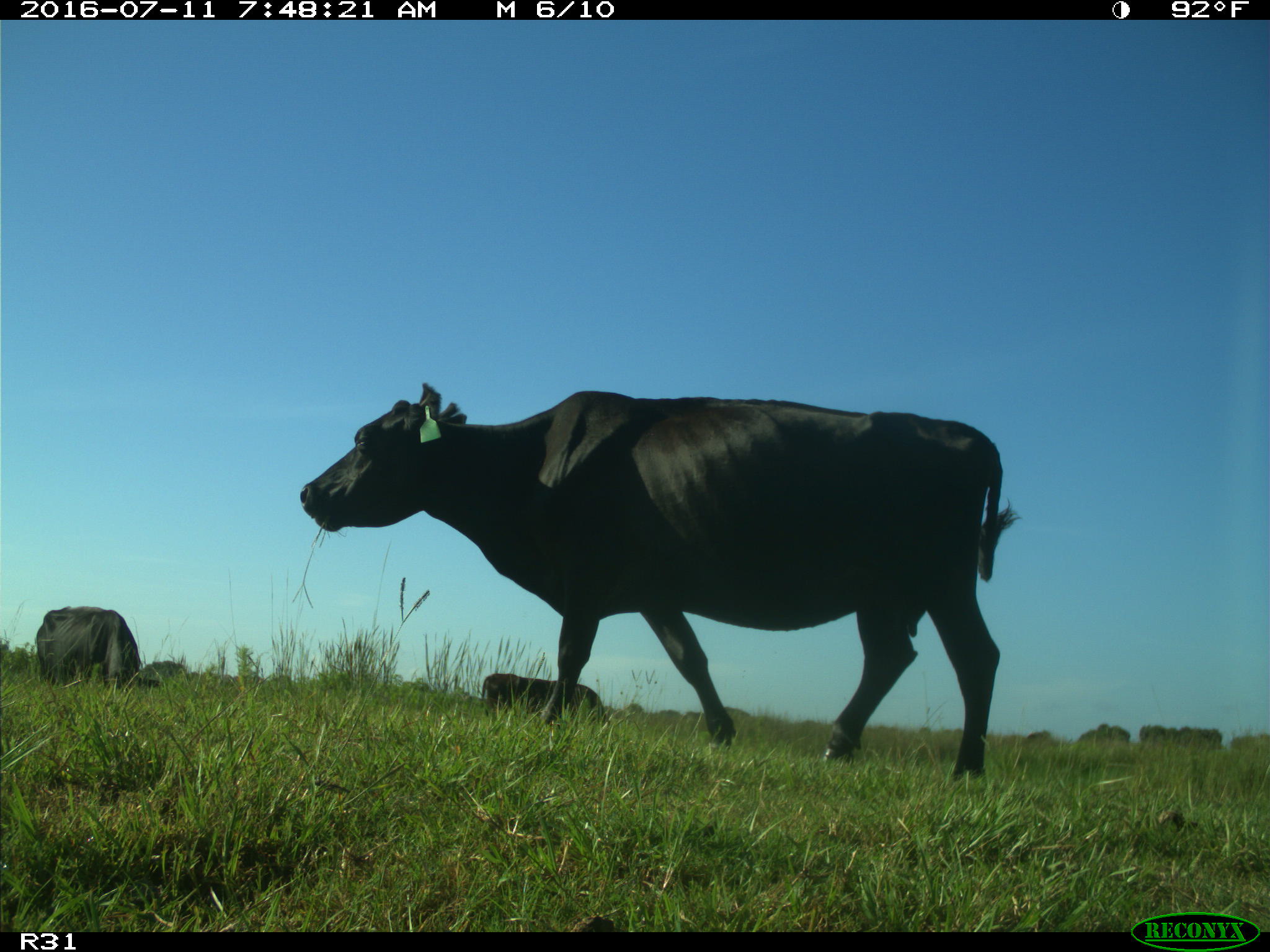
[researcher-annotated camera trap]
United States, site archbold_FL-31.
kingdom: Animalia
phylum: Chordata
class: Mammalia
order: Artiodactyla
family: Bovidae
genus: Bos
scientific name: Bos taurus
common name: domestic cow